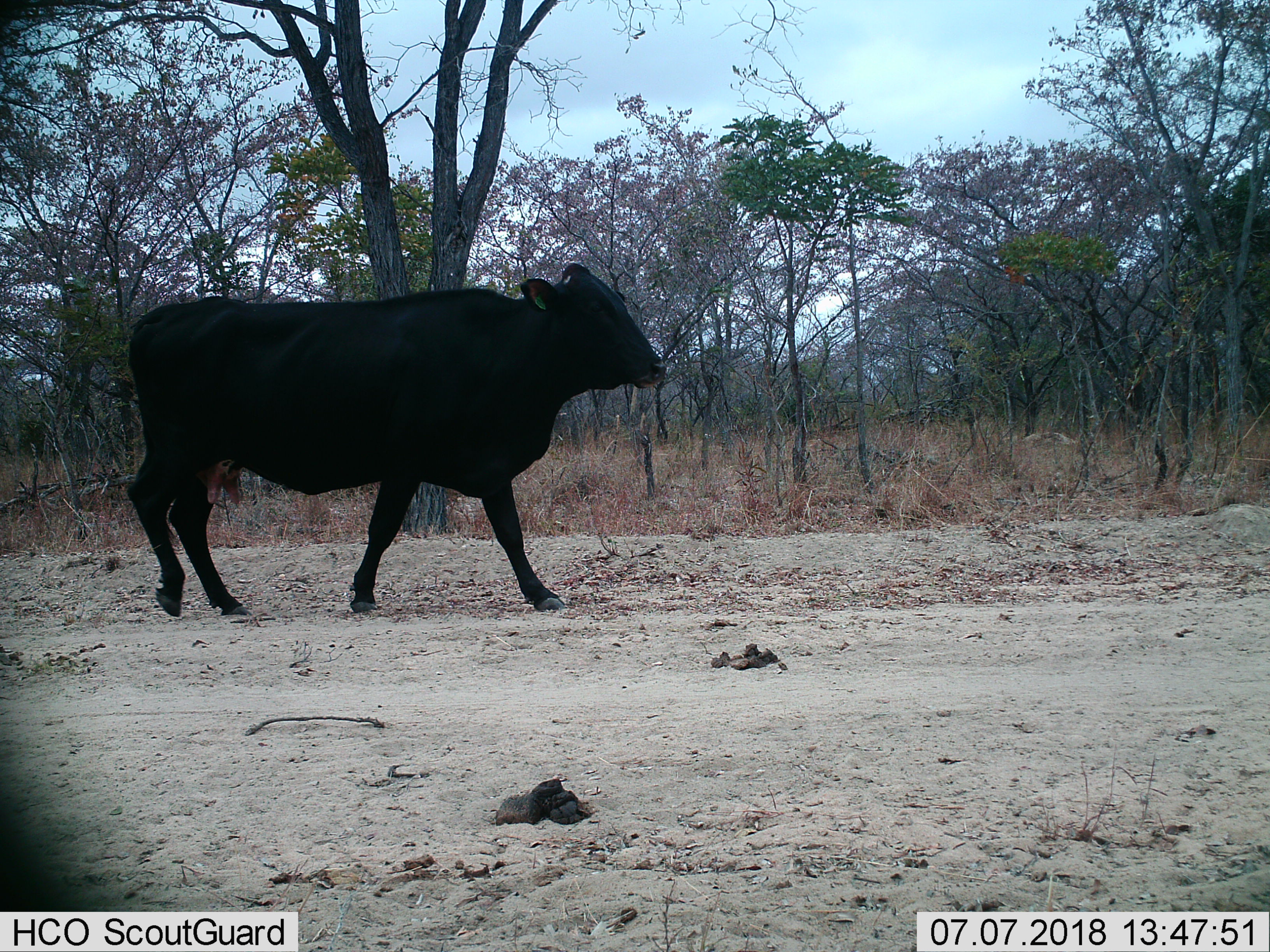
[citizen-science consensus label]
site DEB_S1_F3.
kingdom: Animalia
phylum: Chordata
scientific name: Vertebrata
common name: domestic animal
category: domesticanimal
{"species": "domesticanimal (domestic animal) (Vertebrata)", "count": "1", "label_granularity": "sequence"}